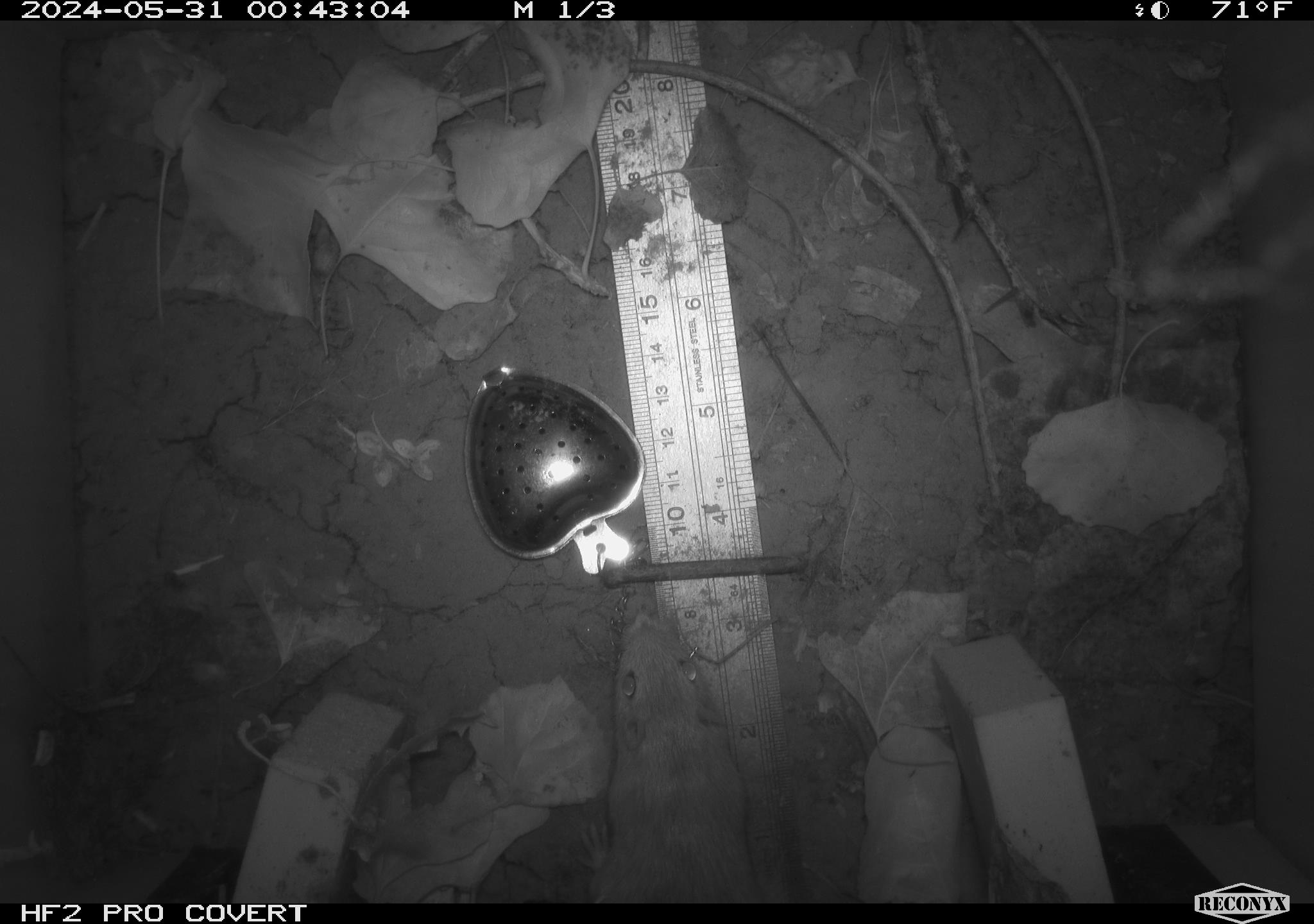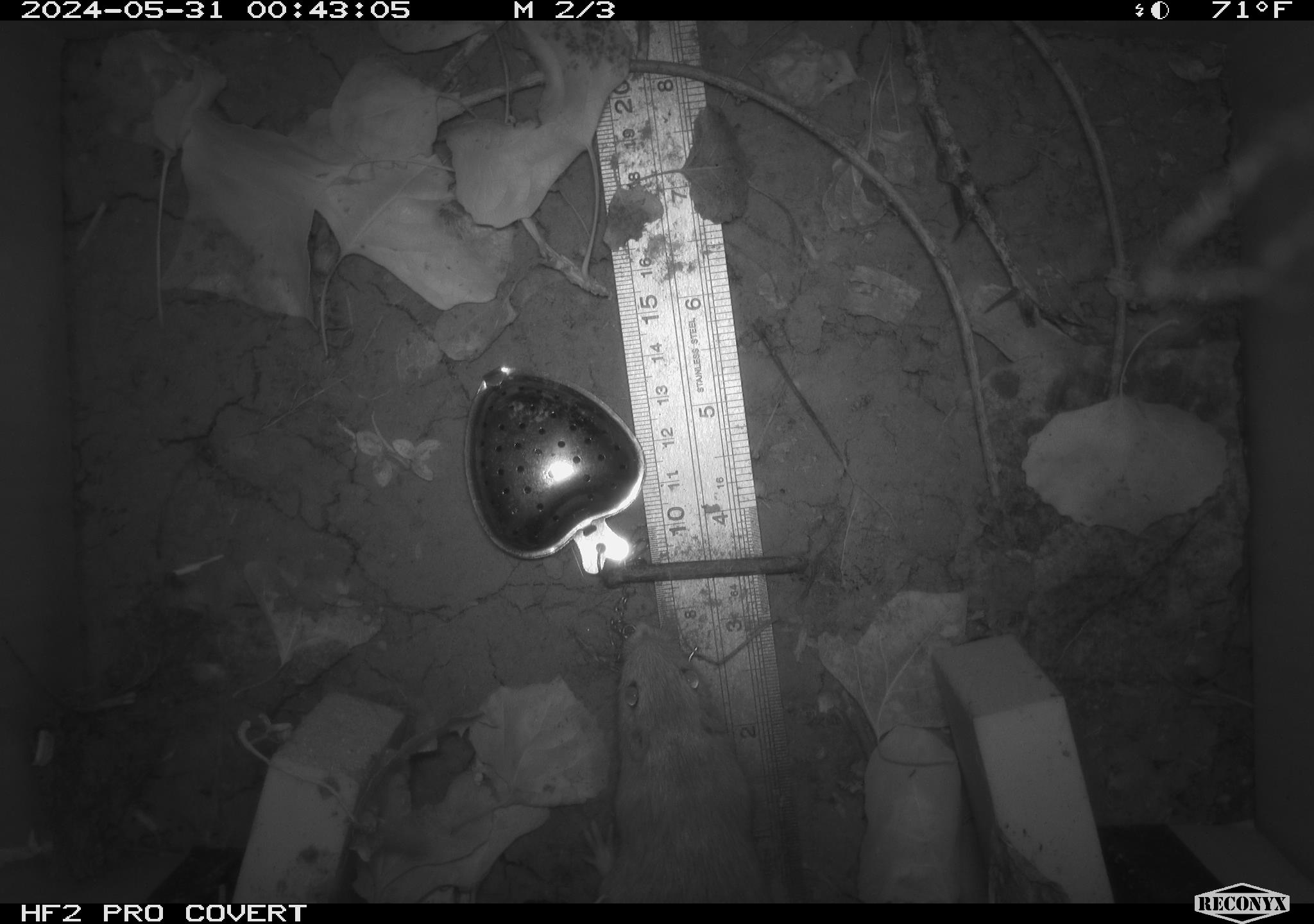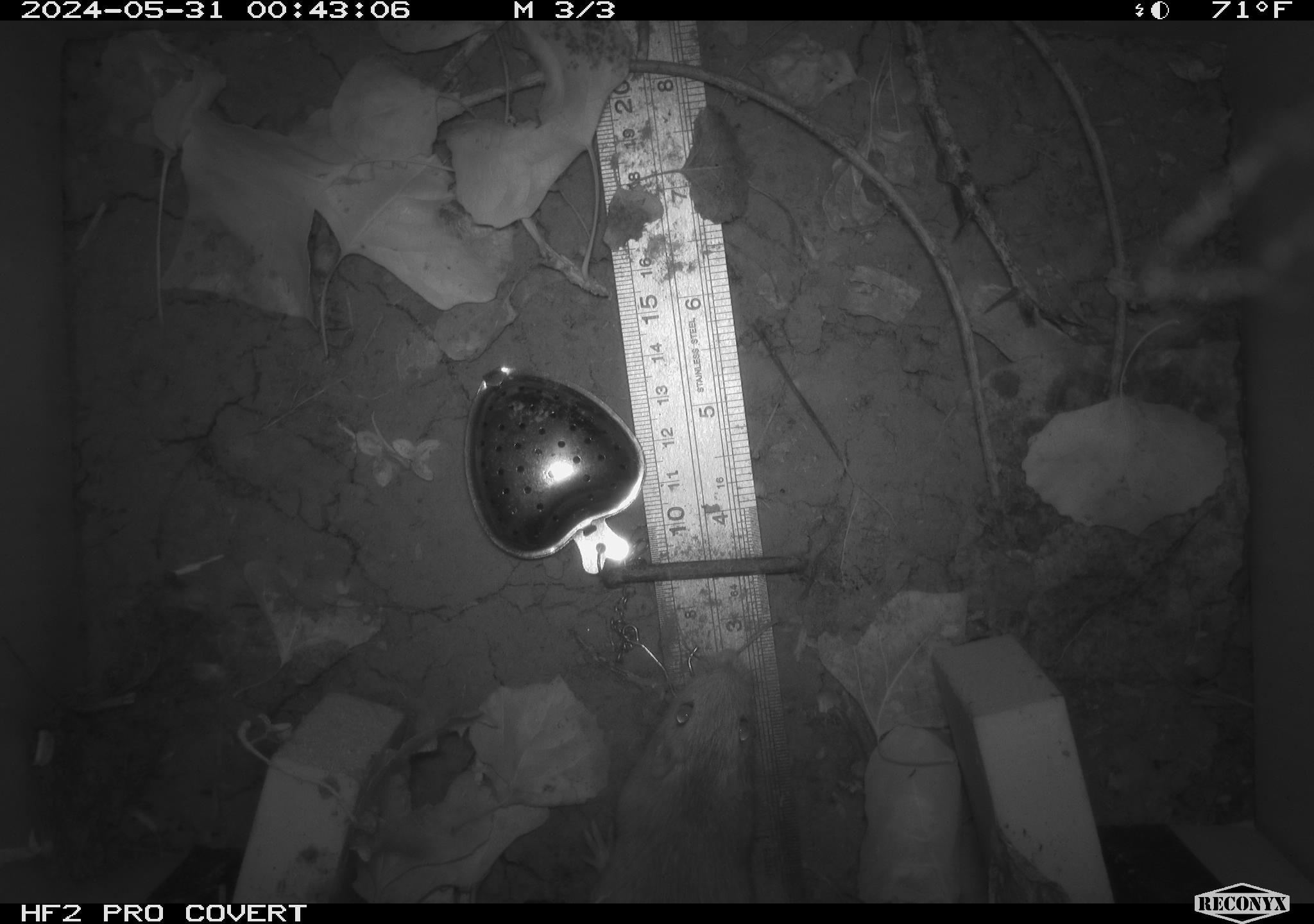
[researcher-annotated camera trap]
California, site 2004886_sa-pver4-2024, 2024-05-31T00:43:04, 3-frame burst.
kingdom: Animalia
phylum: Chordata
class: Mammalia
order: Rodentia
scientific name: Rodentia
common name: rodent